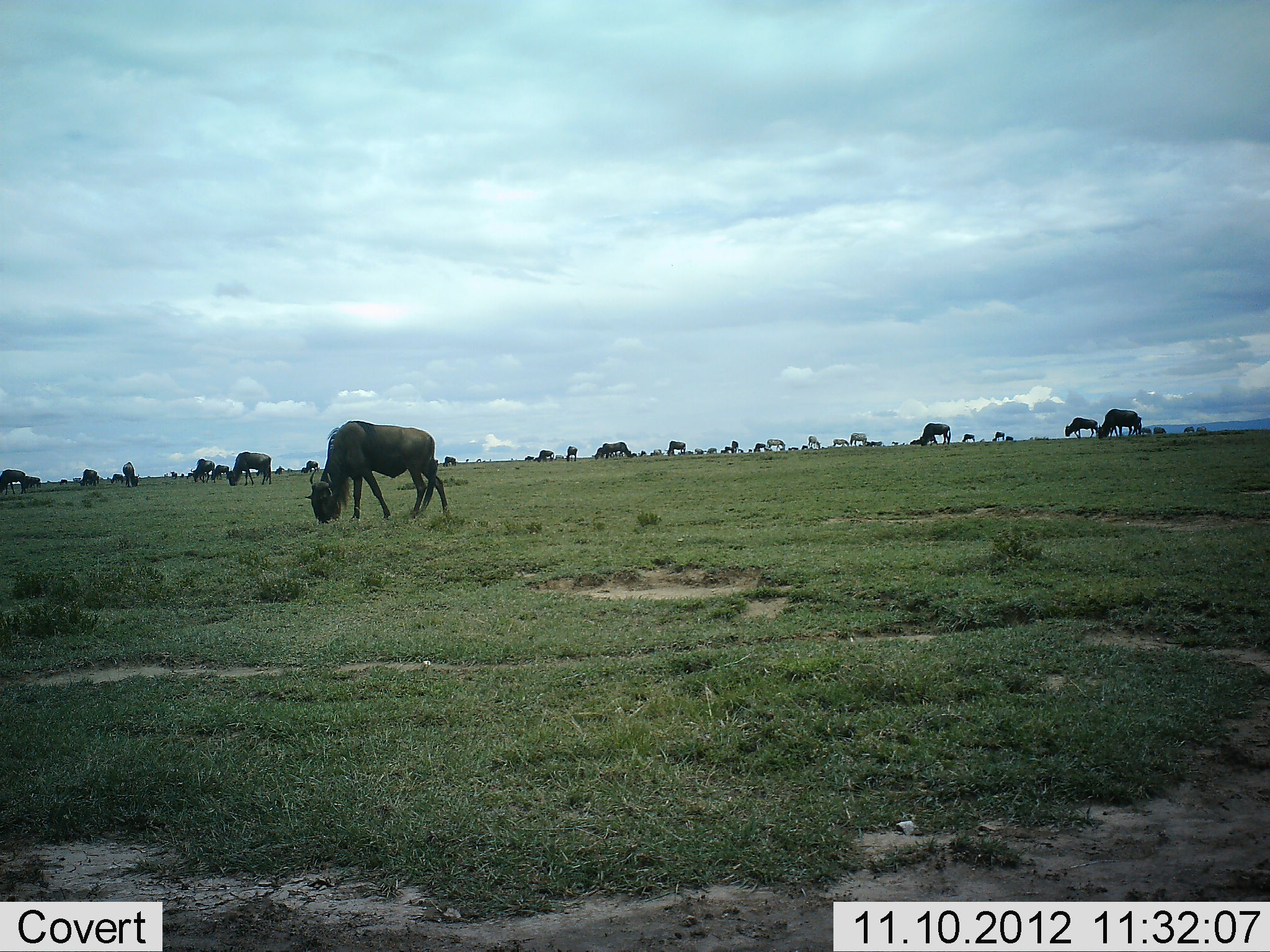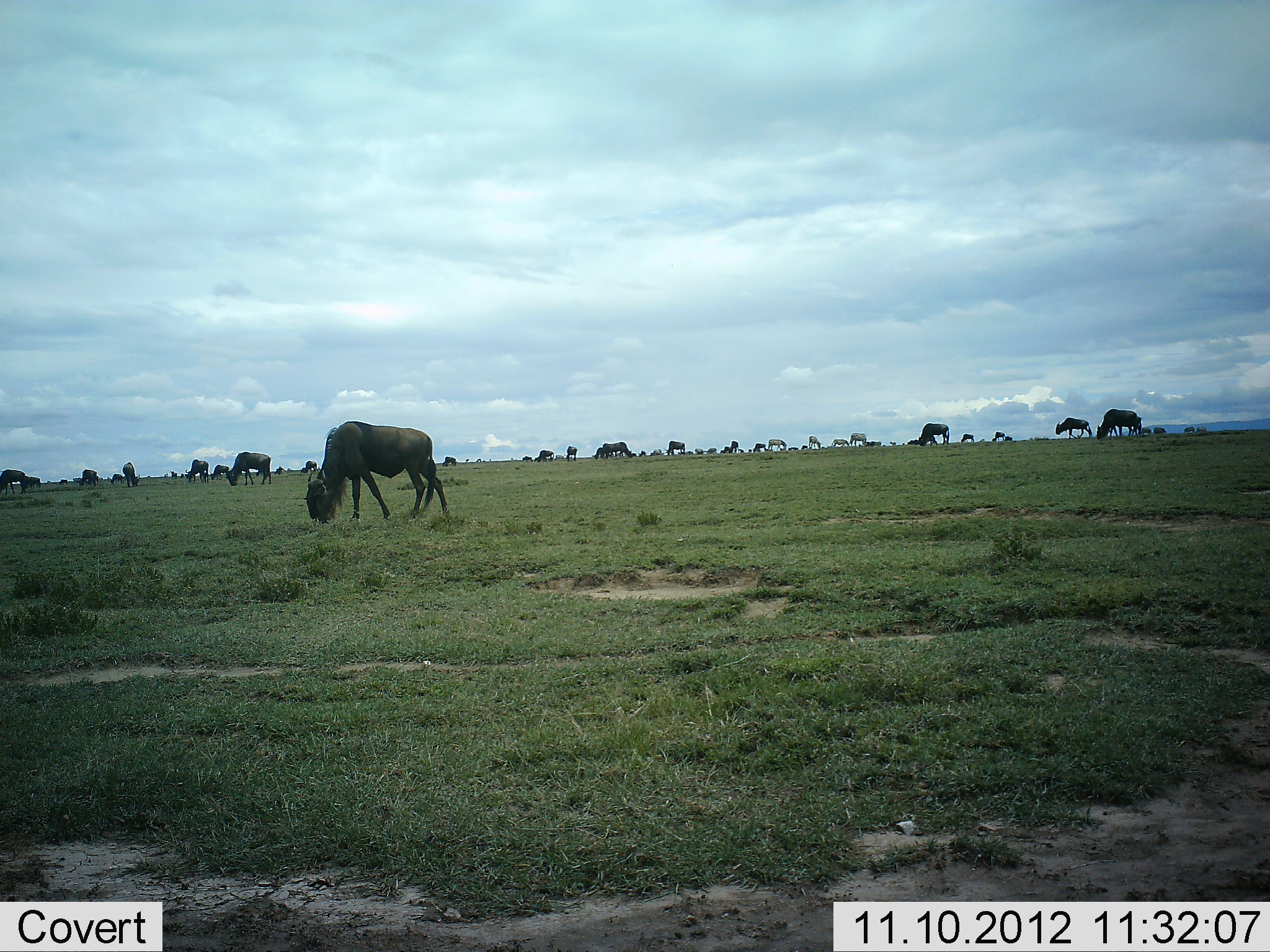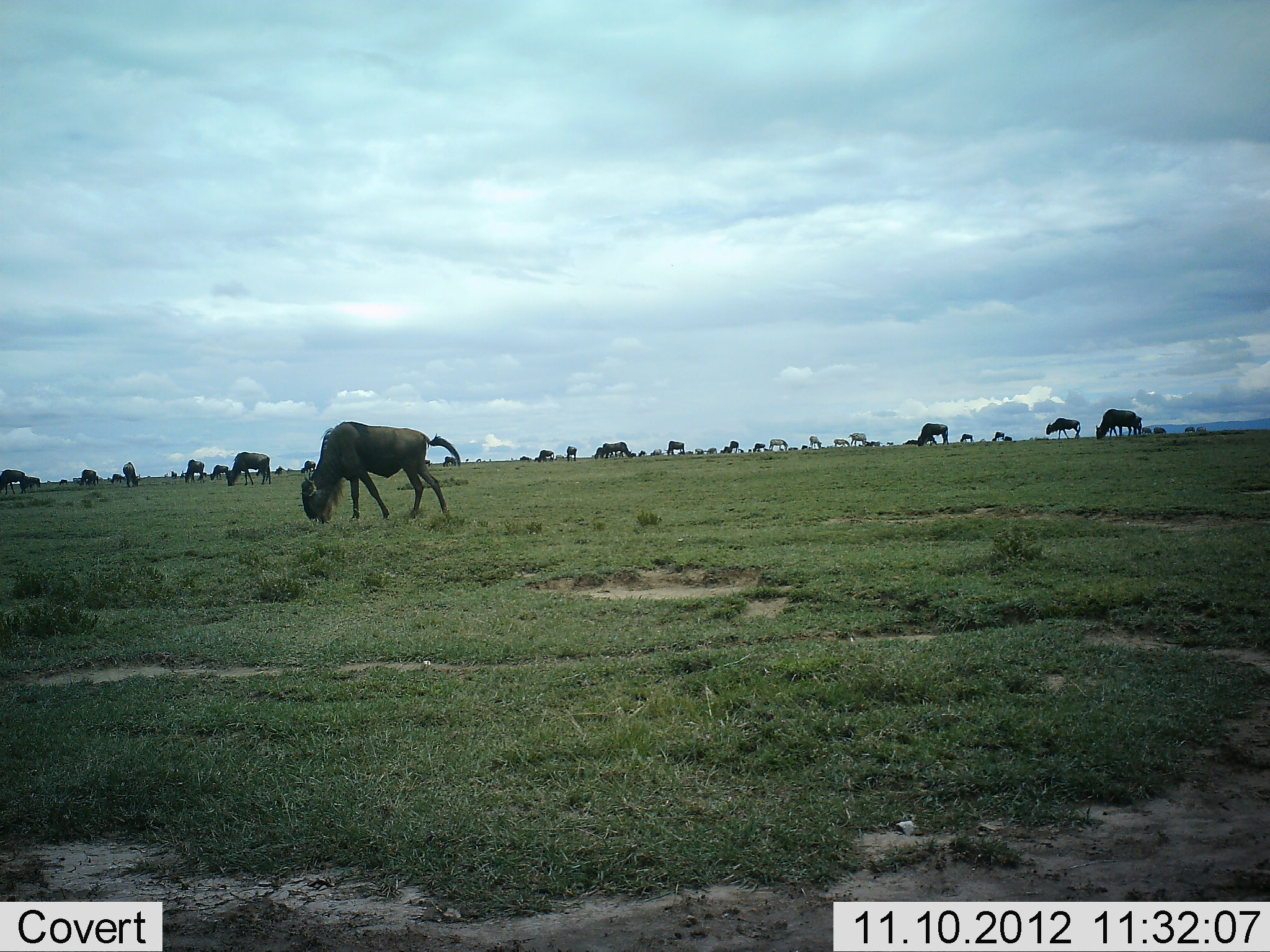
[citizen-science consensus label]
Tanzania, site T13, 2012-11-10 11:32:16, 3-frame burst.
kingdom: Animalia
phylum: Chordata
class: Mammalia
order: Artiodactyla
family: Bovidae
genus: Connochaetes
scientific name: Connochaetes taurinus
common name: blue wildebeest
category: wildebeest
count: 11-50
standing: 40%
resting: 0%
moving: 60%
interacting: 0%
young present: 0%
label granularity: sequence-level